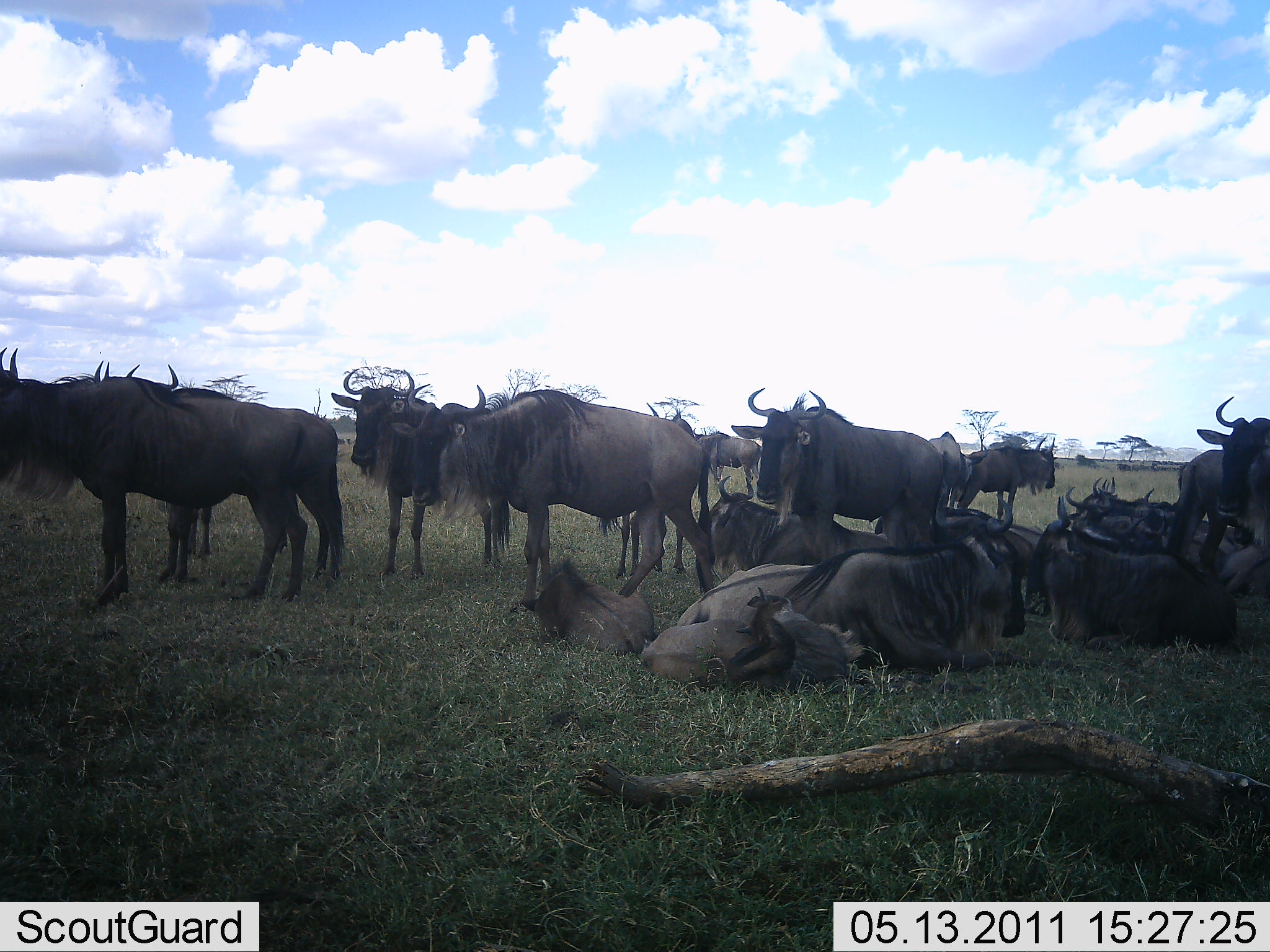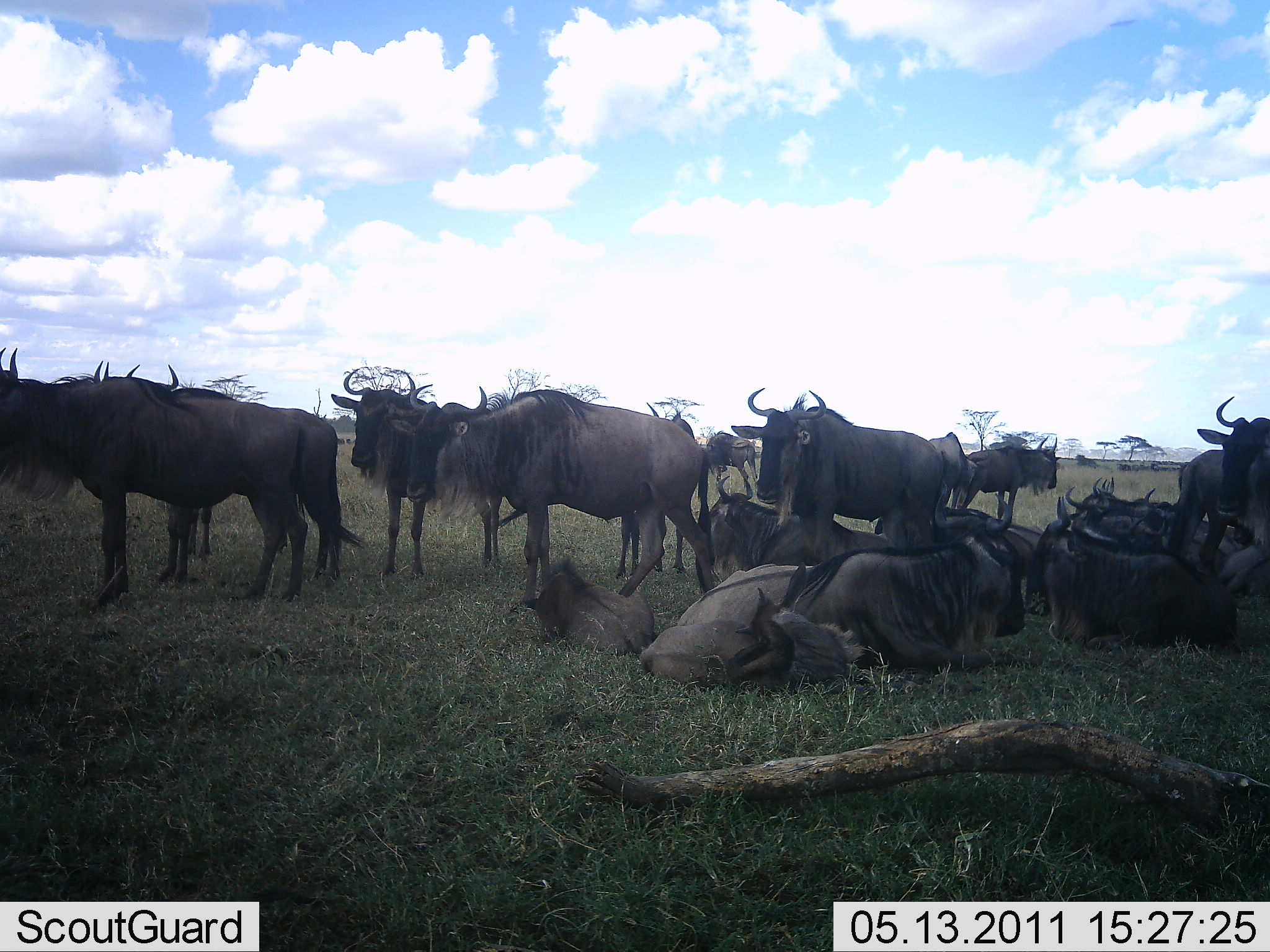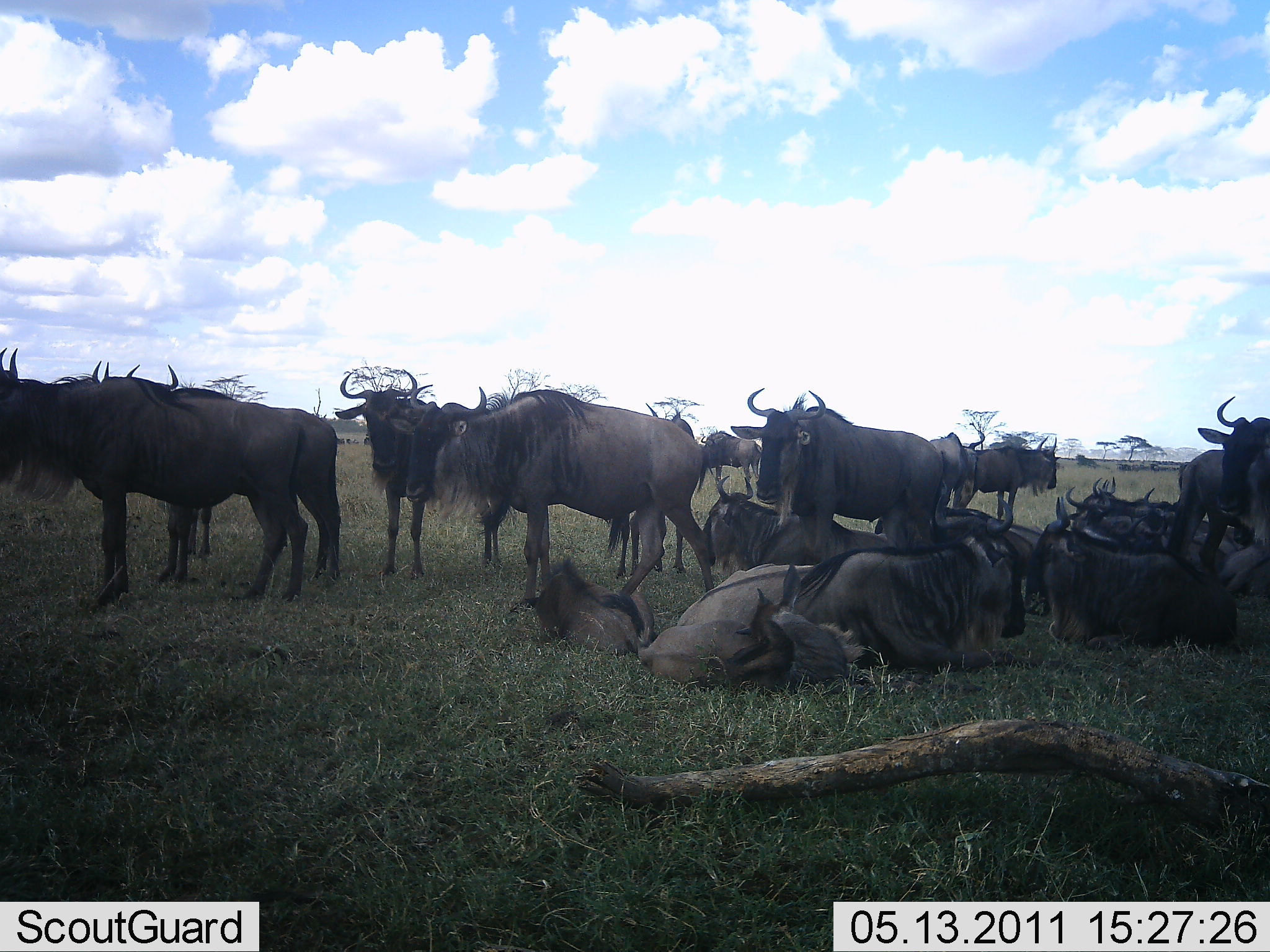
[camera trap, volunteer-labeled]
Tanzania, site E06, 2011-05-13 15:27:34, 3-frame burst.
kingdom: Animalia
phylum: Chordata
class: Mammalia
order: Artiodactyla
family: Bovidae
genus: Connochaetes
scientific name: Connochaetes taurinus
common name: blue wildebeest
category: wildebeest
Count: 11-50.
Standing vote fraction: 100%.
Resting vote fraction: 90%.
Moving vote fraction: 30%.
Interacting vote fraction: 20%.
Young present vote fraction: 20%.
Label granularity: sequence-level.